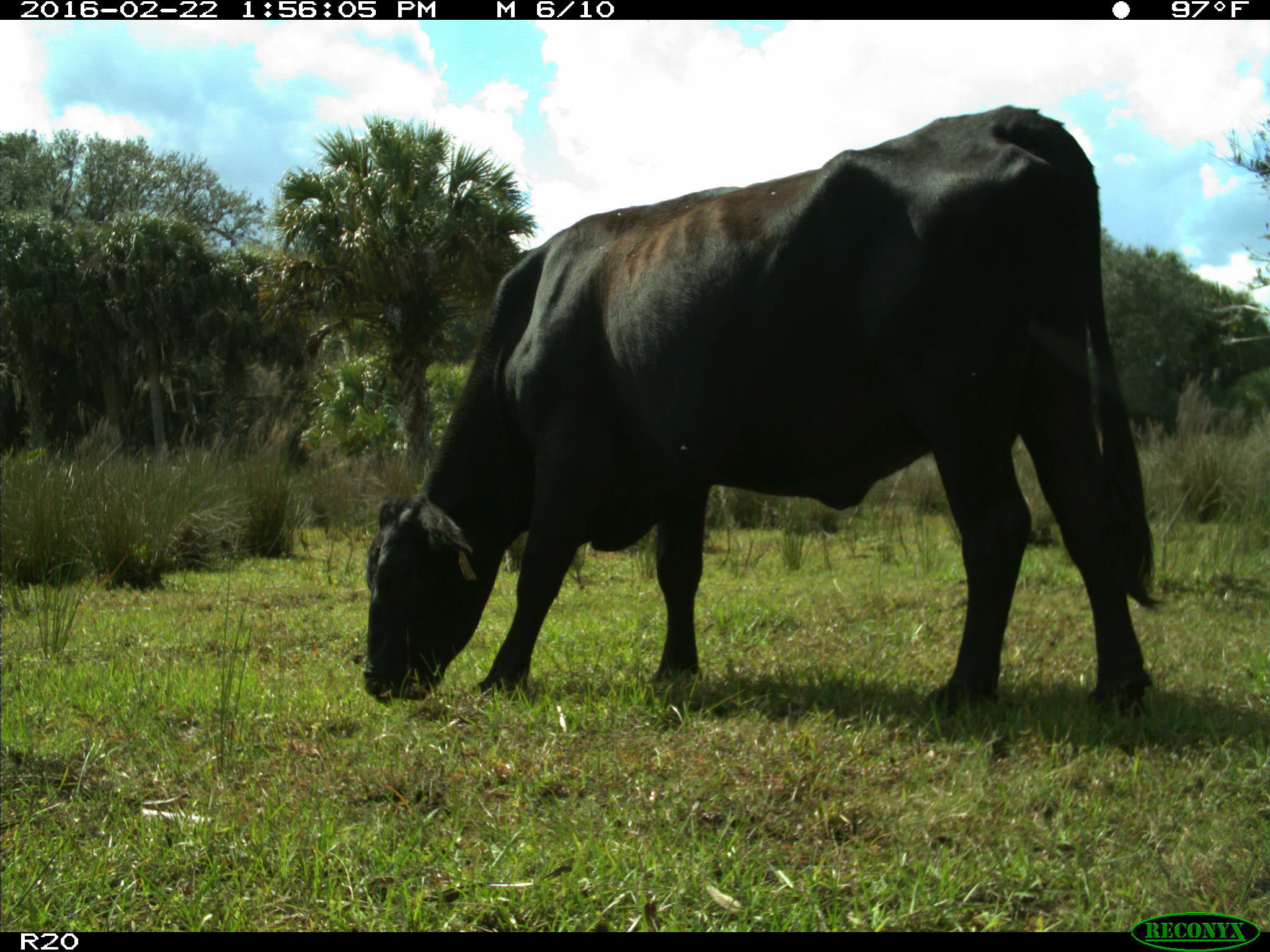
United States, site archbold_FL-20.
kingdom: Animalia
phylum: Chordata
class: Mammalia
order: Artiodactyla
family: Bovidae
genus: Bos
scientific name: Bos taurus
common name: domestic cow